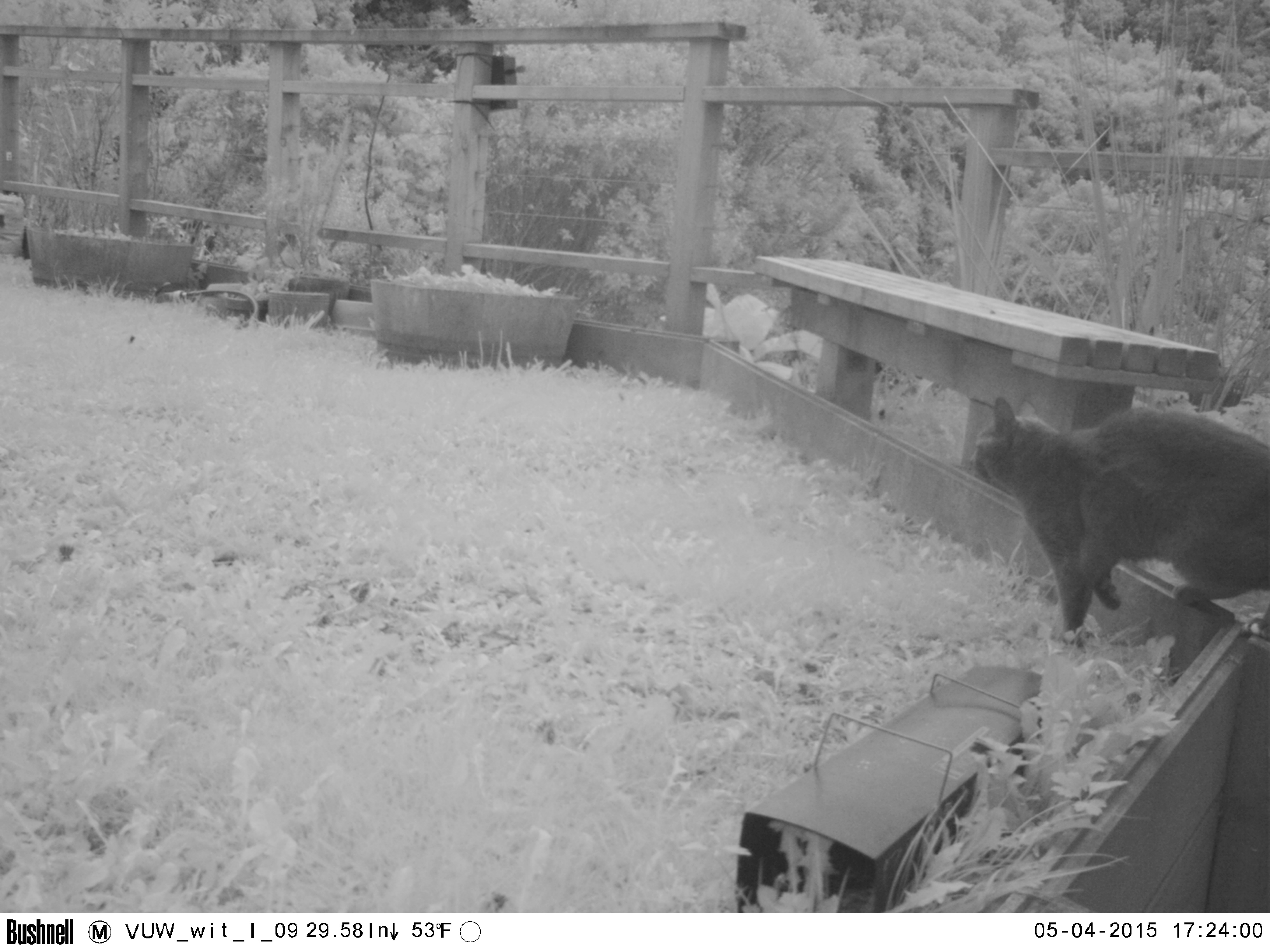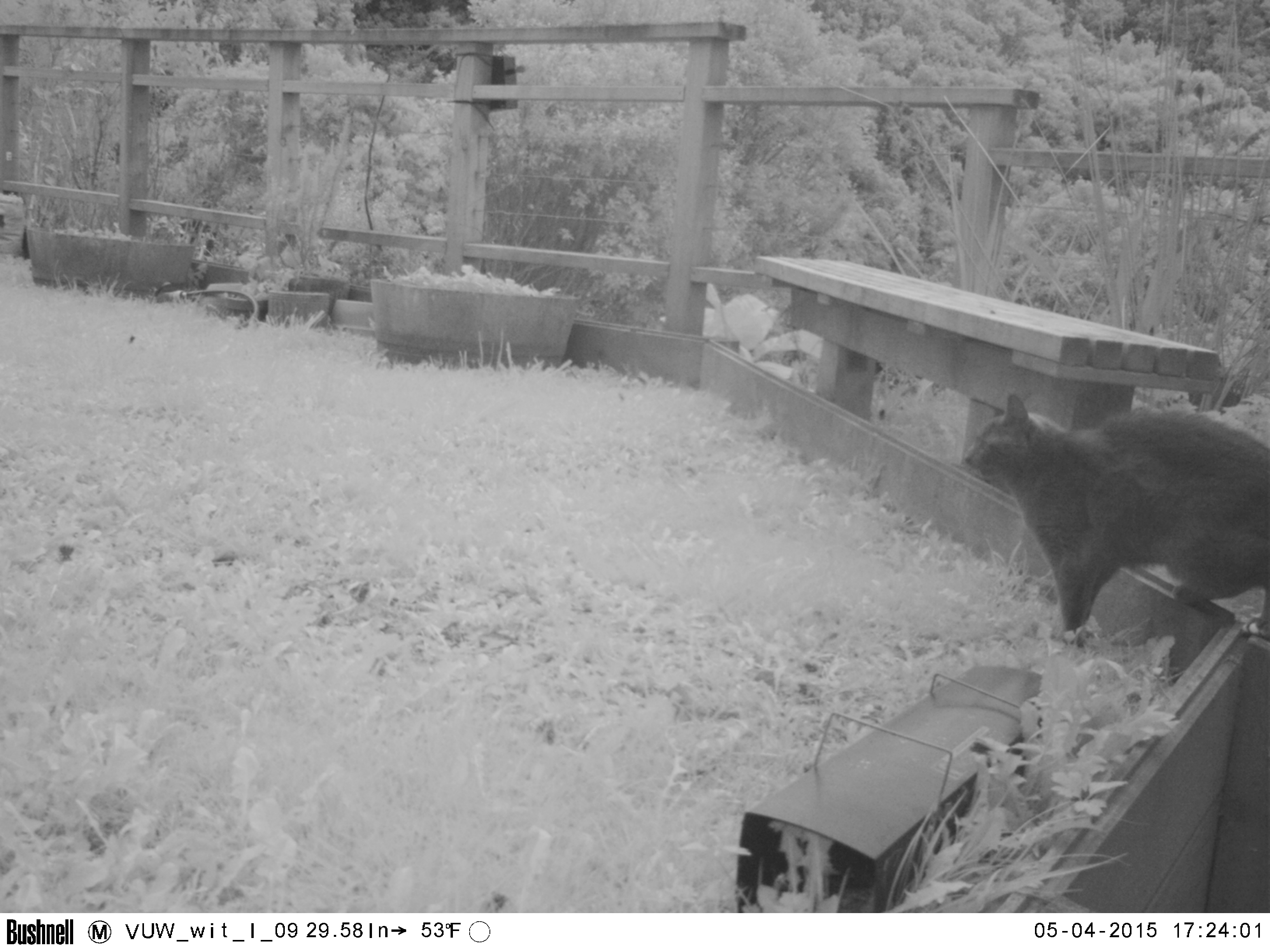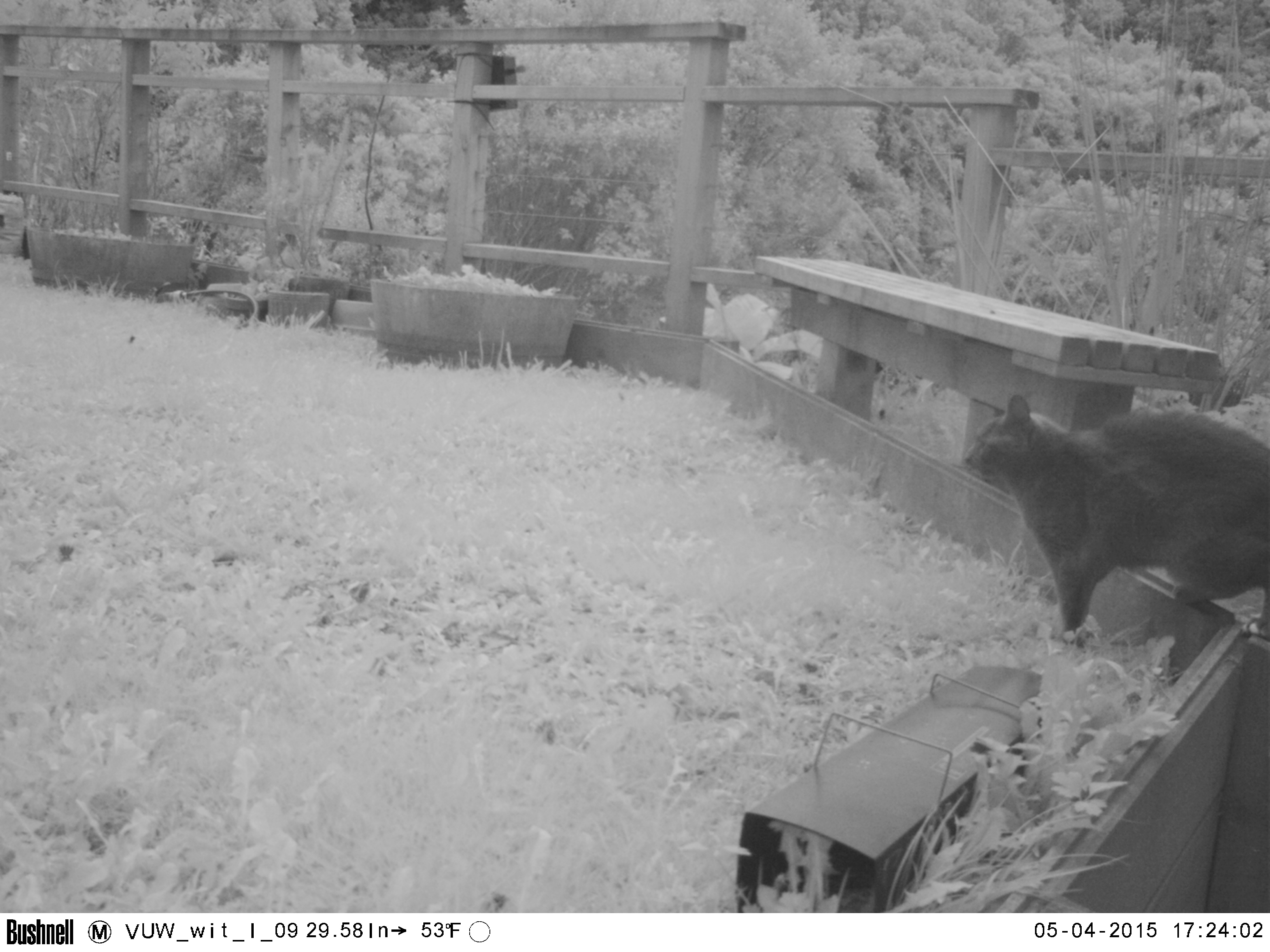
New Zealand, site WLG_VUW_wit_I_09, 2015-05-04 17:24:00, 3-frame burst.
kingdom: Animalia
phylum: Chordata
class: Mammalia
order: Carnivora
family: Felidae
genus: Felis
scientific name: Felis catus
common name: domestic cat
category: cat